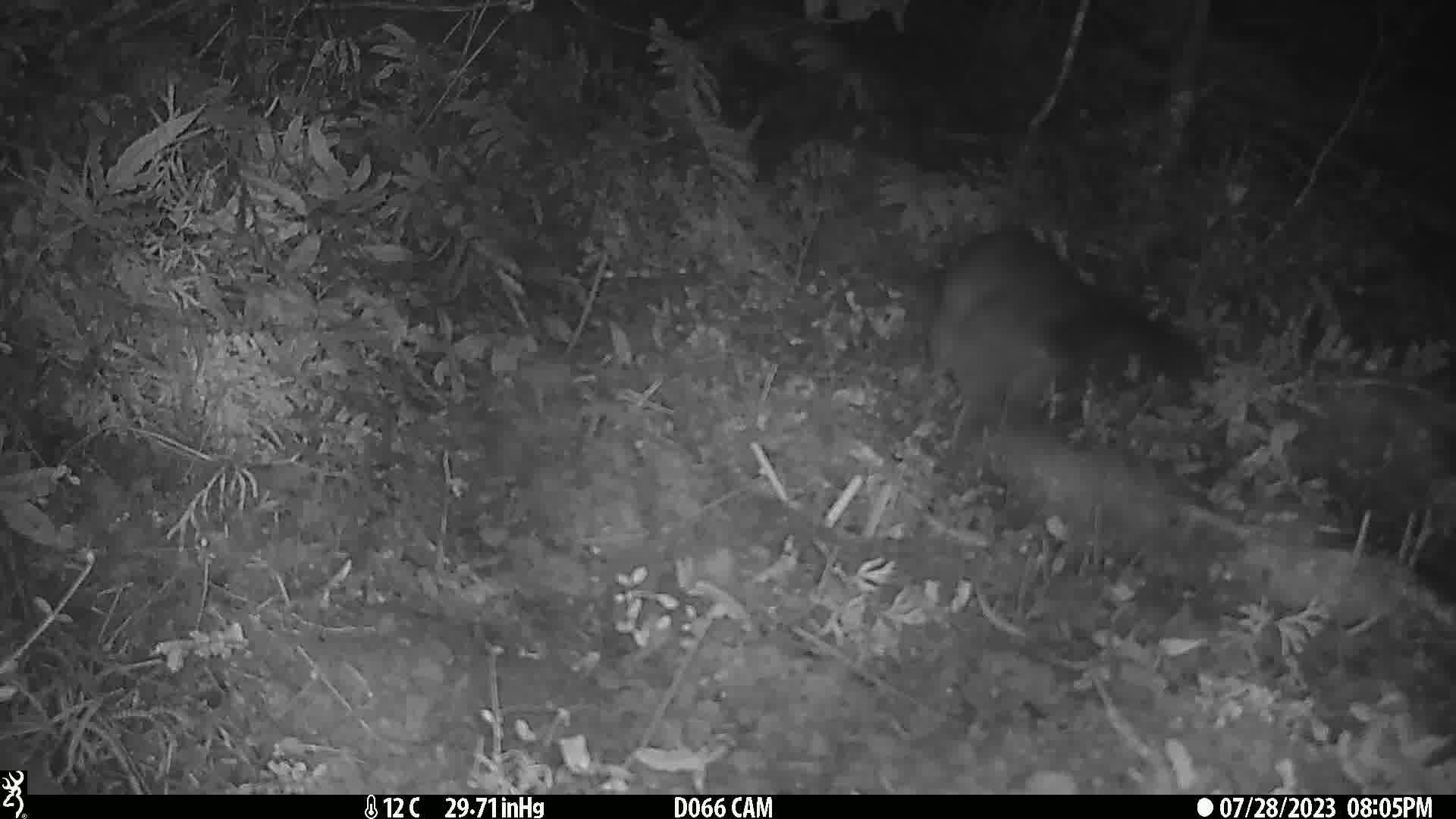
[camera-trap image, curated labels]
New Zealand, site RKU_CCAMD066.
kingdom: Animalia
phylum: Chordata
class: Mammalia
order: Diprotodontia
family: Phalangeridae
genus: Trichosurus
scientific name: Trichosurus vulpecula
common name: common brushtail possum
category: possum